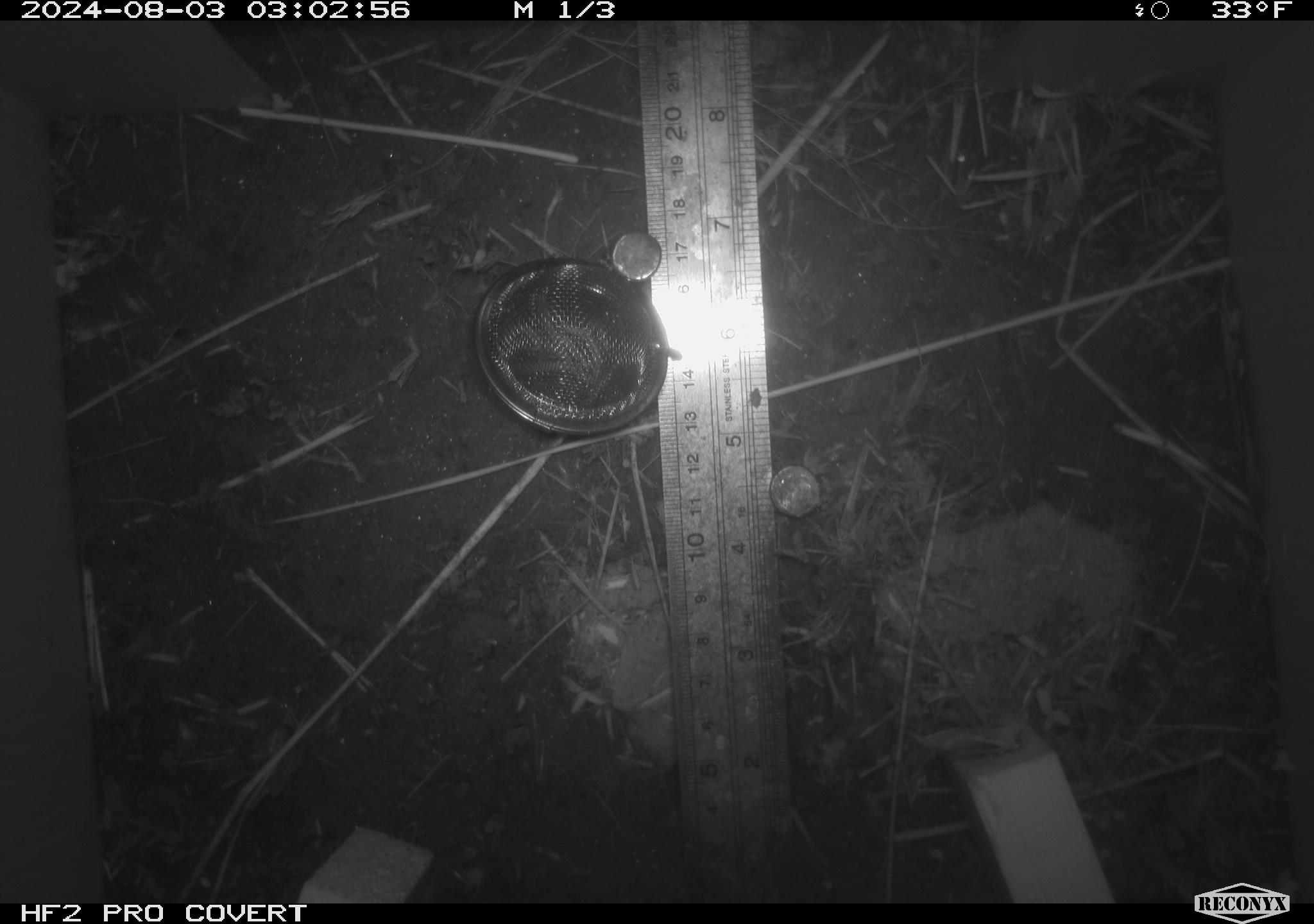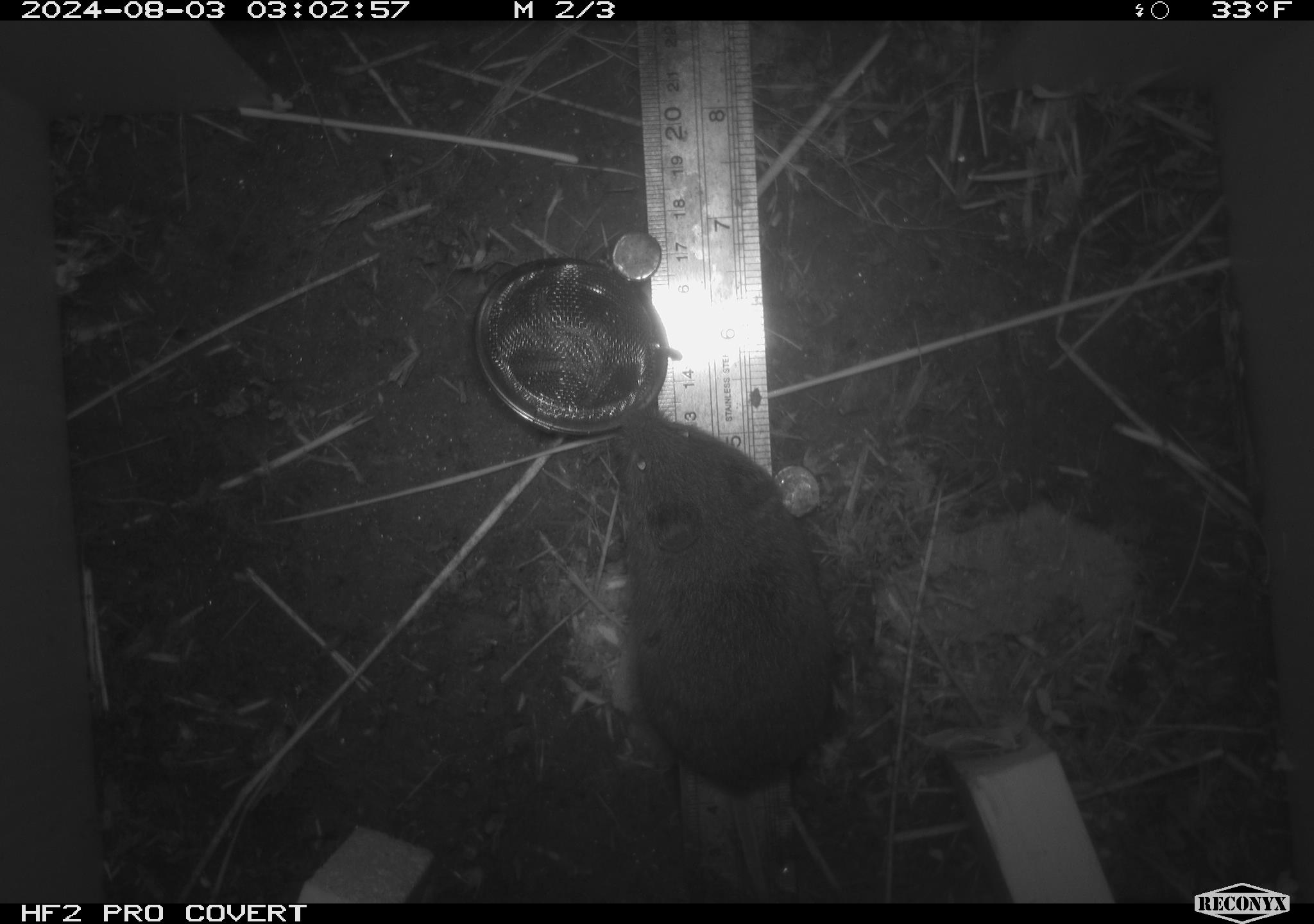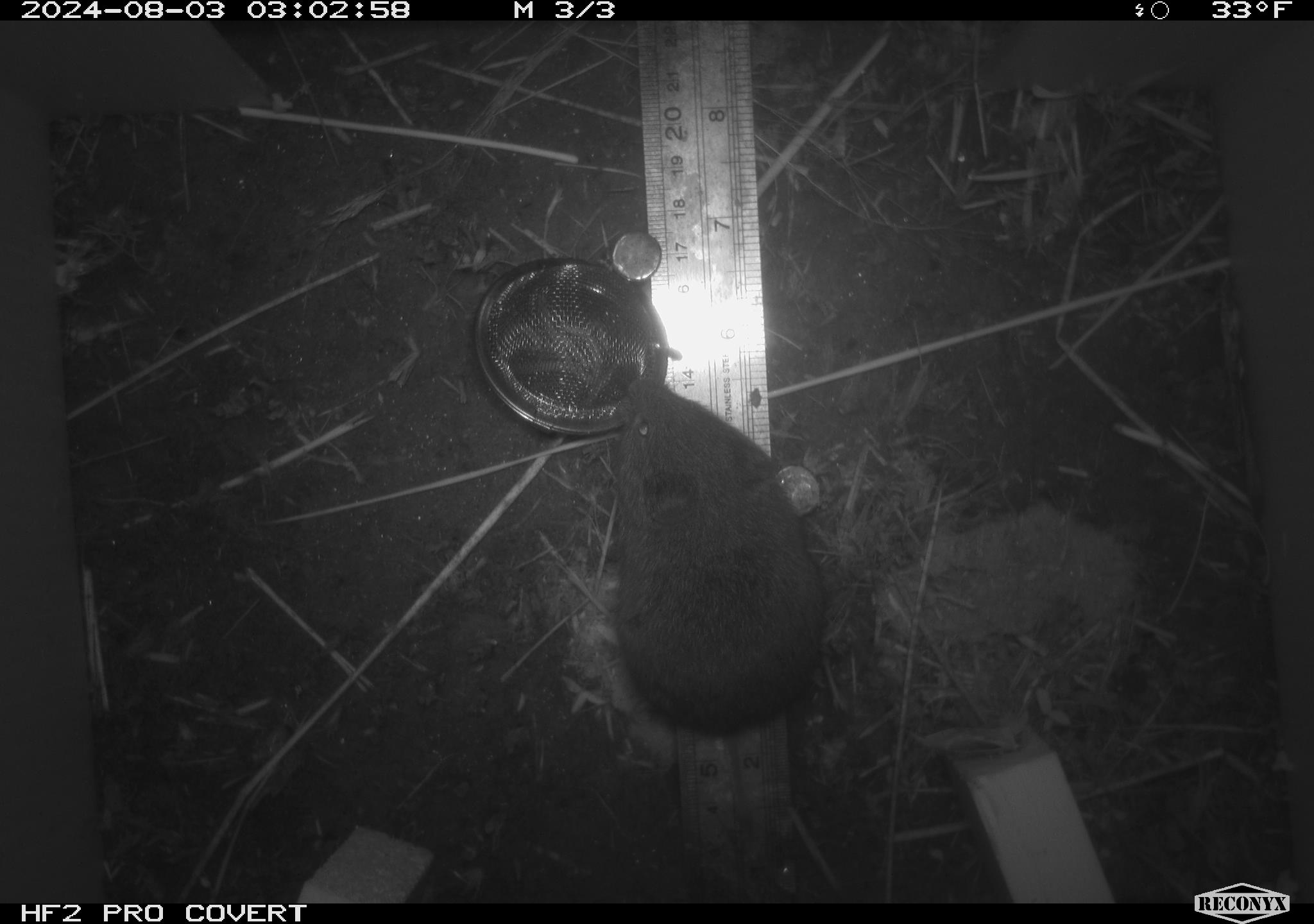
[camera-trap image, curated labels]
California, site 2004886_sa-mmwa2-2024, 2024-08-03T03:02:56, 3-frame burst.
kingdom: Animalia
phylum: Chordata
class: Mammalia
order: Rodentia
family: Cricetidae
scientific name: Arvicolinae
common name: voles, lemmings, and muskrats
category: arvicolinae subfamily